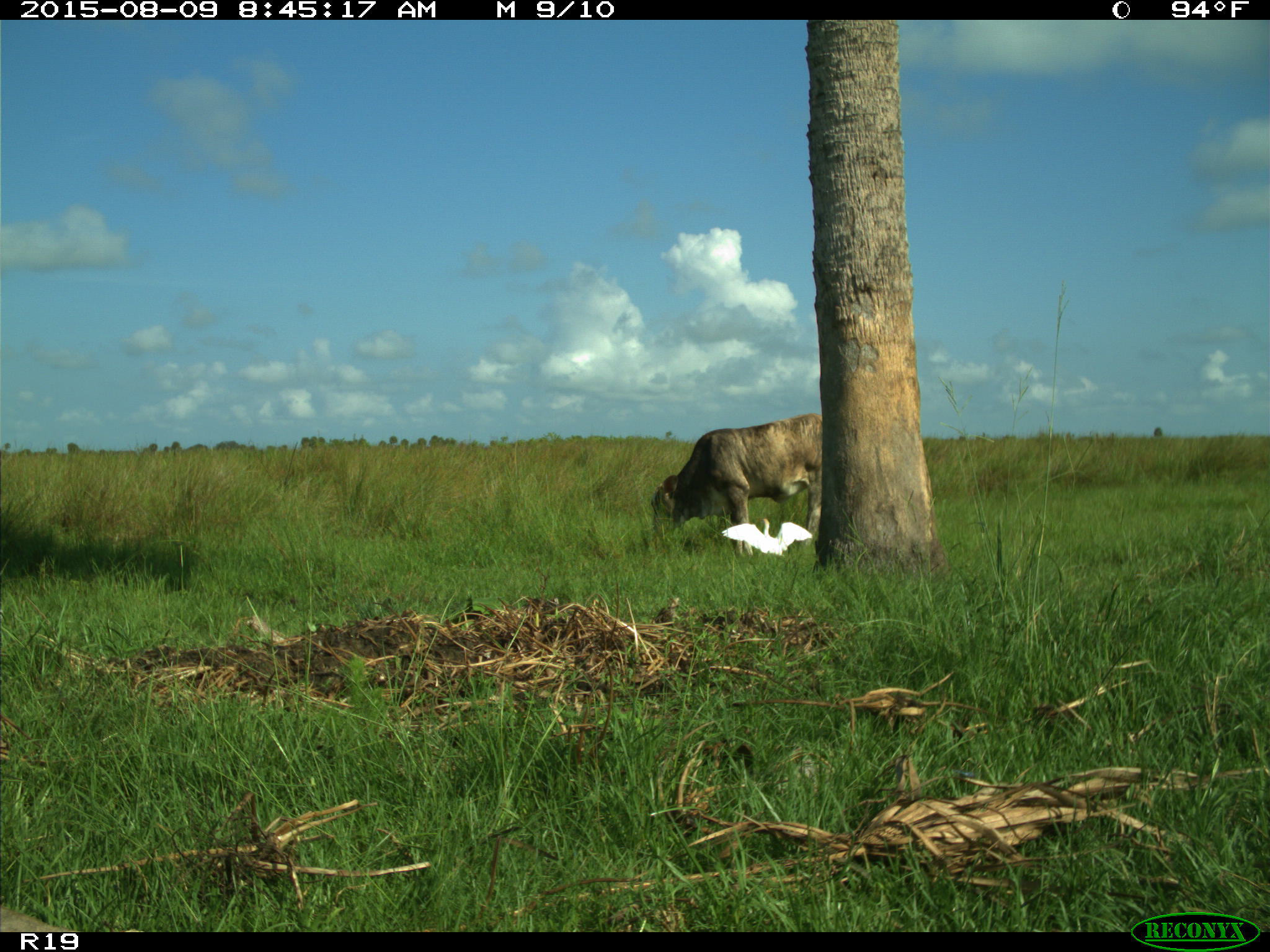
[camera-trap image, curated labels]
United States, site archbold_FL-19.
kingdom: Animalia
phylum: Chordata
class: Mammalia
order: Artiodactyla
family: Bovidae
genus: Bos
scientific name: Bos taurus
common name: domestic cow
Bos taurus (domestic cow).